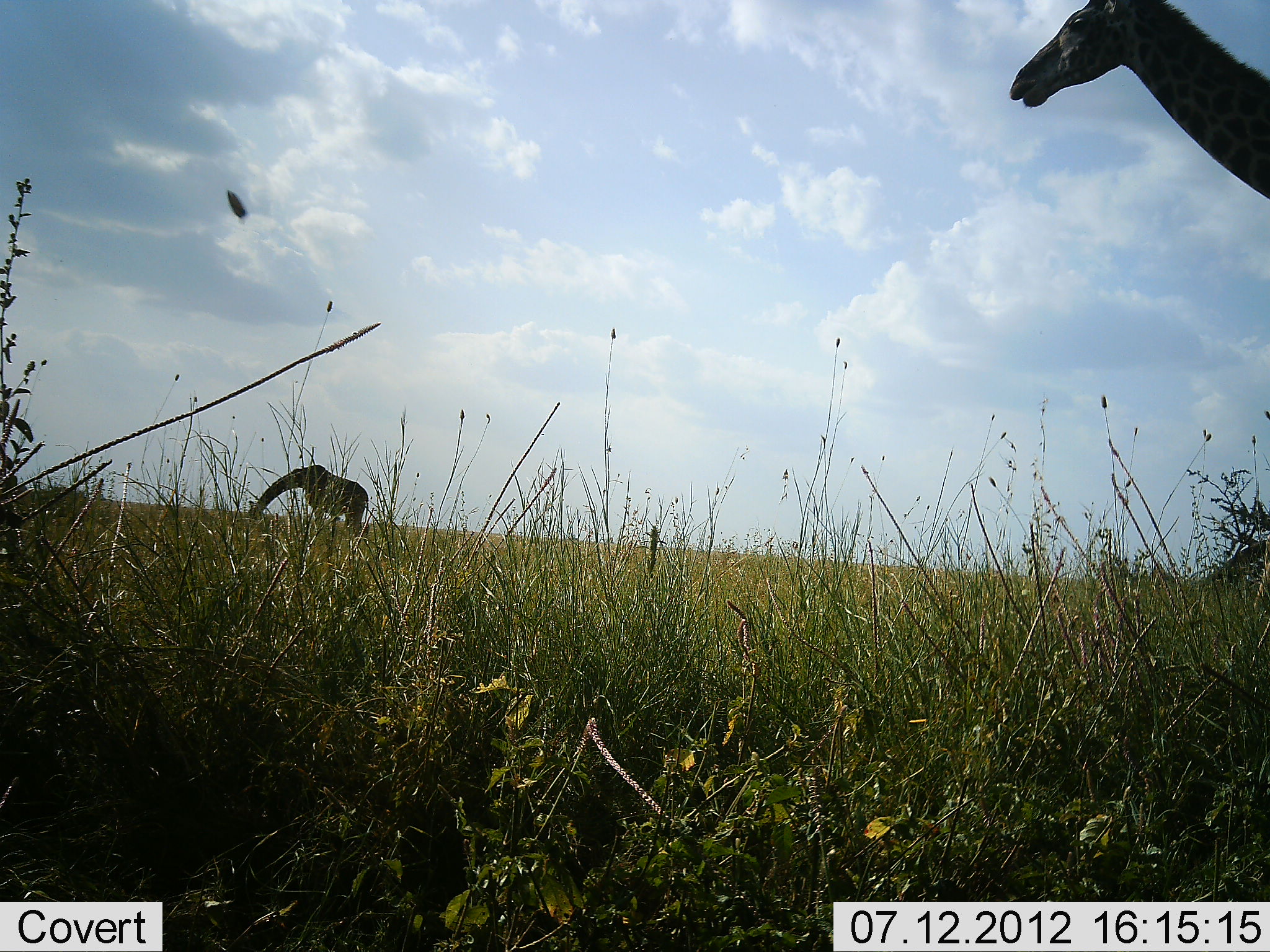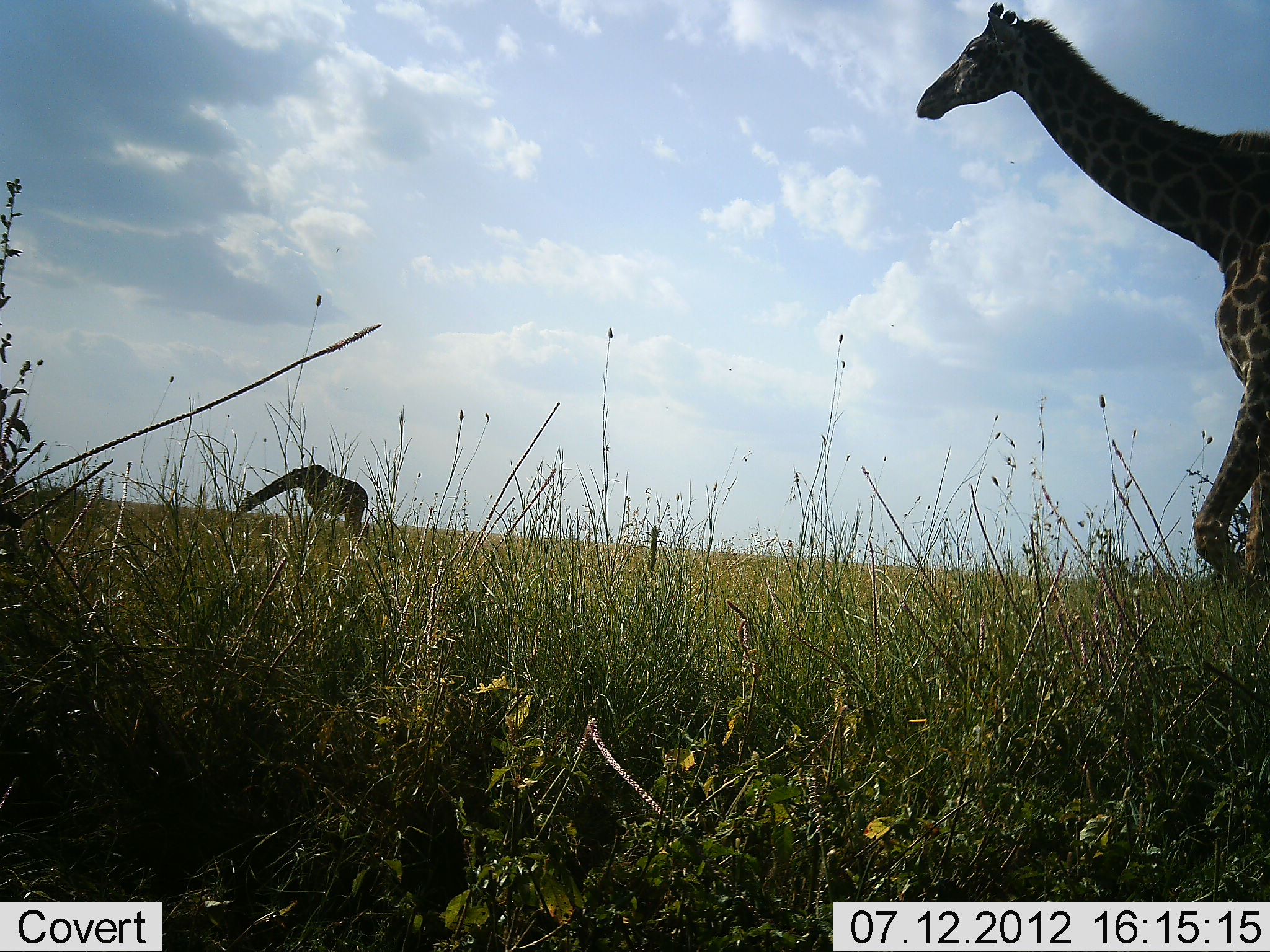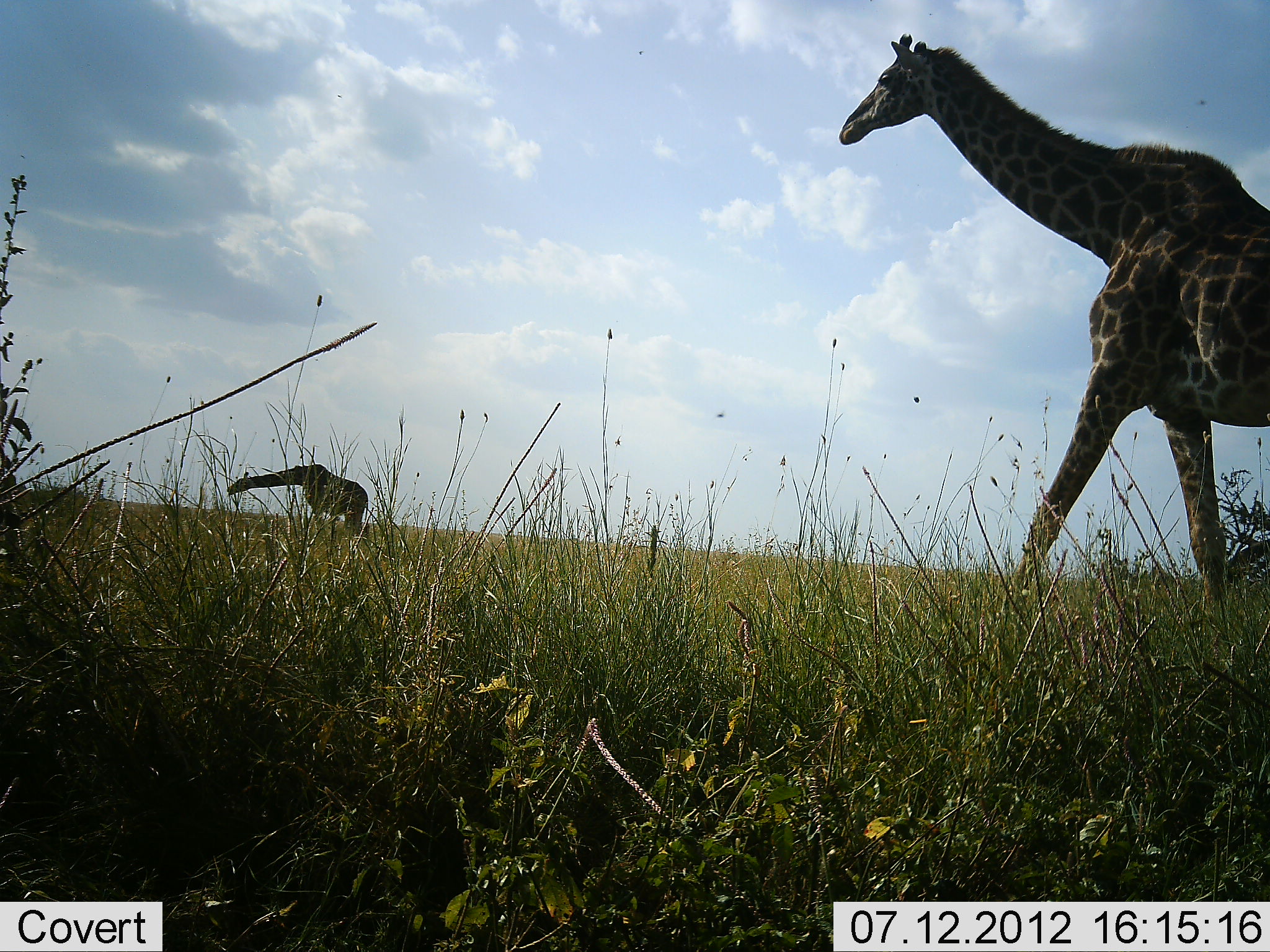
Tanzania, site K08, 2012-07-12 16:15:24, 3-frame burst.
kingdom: Animalia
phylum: Chordata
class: Mammalia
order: Artiodactyla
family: Giraffidae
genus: Giraffa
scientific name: Giraffa camelopardalis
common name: giraffe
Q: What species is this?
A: Giraffe (Giraffa camelopardalis).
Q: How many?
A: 2.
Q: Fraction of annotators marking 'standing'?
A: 20%.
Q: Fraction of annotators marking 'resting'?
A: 0%.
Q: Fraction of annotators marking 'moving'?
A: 100%.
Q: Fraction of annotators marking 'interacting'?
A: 0%.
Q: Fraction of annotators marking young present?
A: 0%.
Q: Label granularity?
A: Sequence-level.